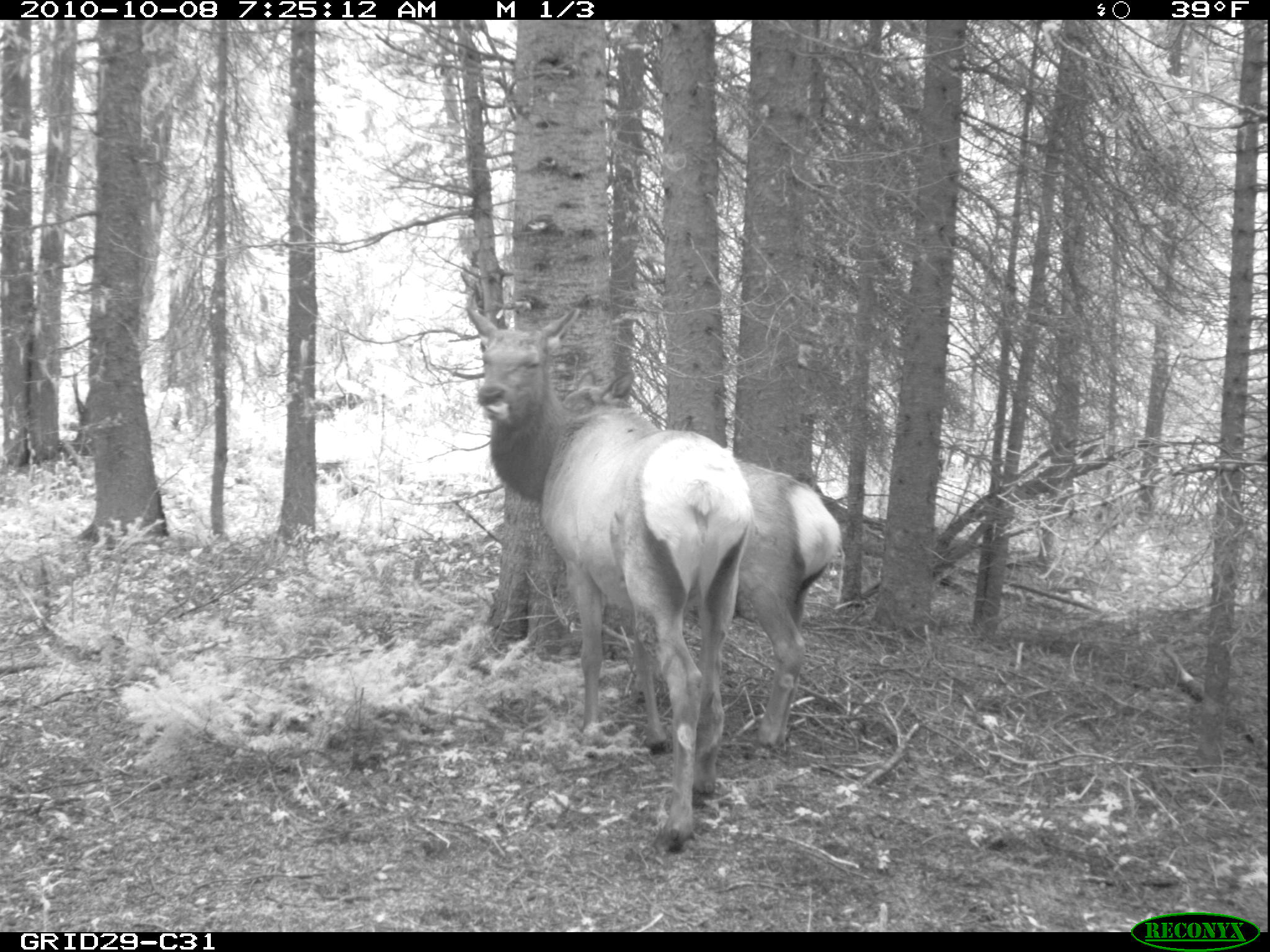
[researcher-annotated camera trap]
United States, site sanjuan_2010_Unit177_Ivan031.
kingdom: Animalia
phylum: Chordata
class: Mammalia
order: Artiodactyla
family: Cervidae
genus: Cervus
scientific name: Cervus elaphus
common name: red deer